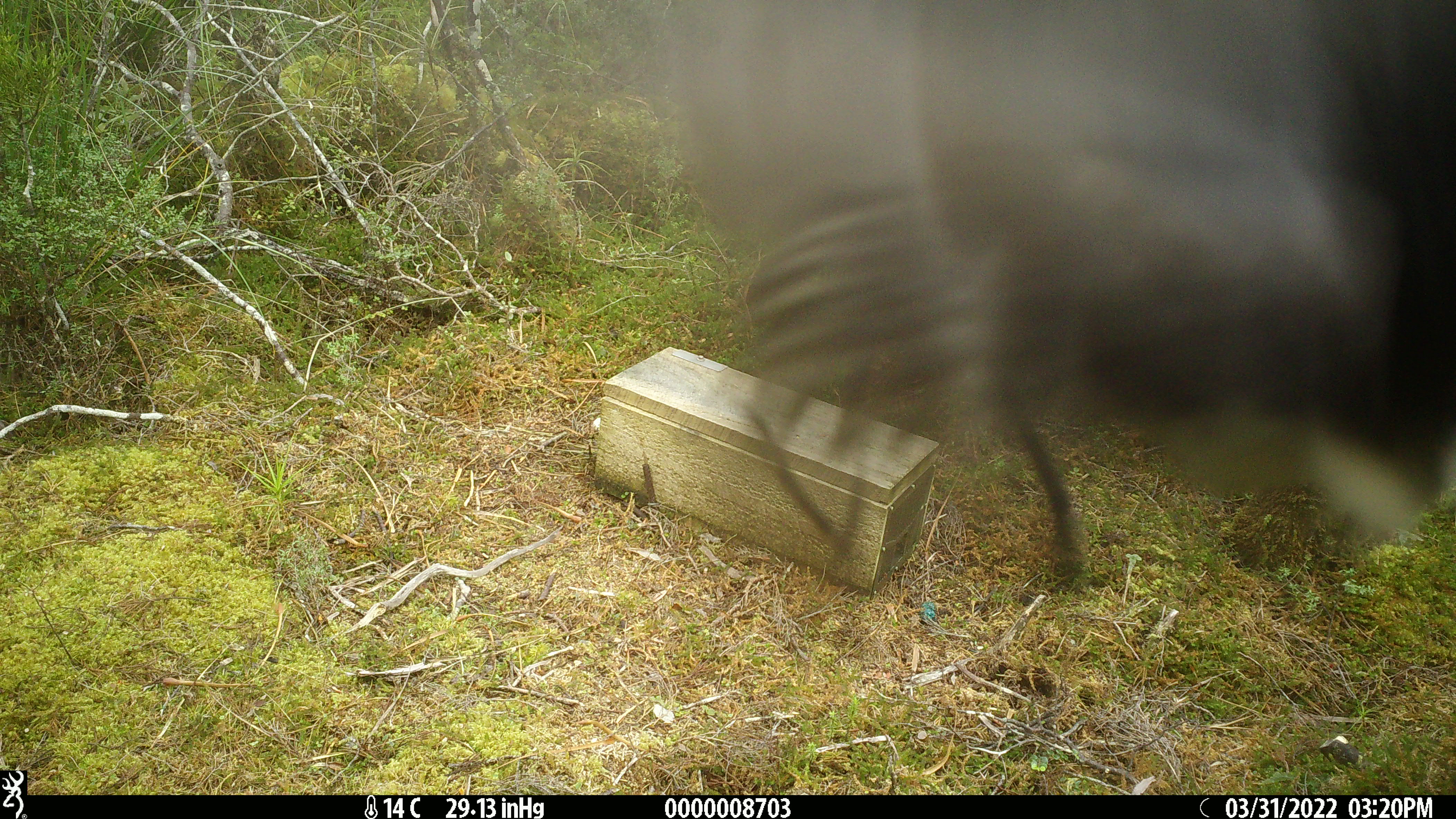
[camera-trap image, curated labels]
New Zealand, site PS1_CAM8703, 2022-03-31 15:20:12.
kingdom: Animalia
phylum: Chordata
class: Aves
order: Passeriformes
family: Petroicidae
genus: Petroica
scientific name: Petroica australis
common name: new zealand robin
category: robin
Robin (new zealand robin) (Petroica australis).